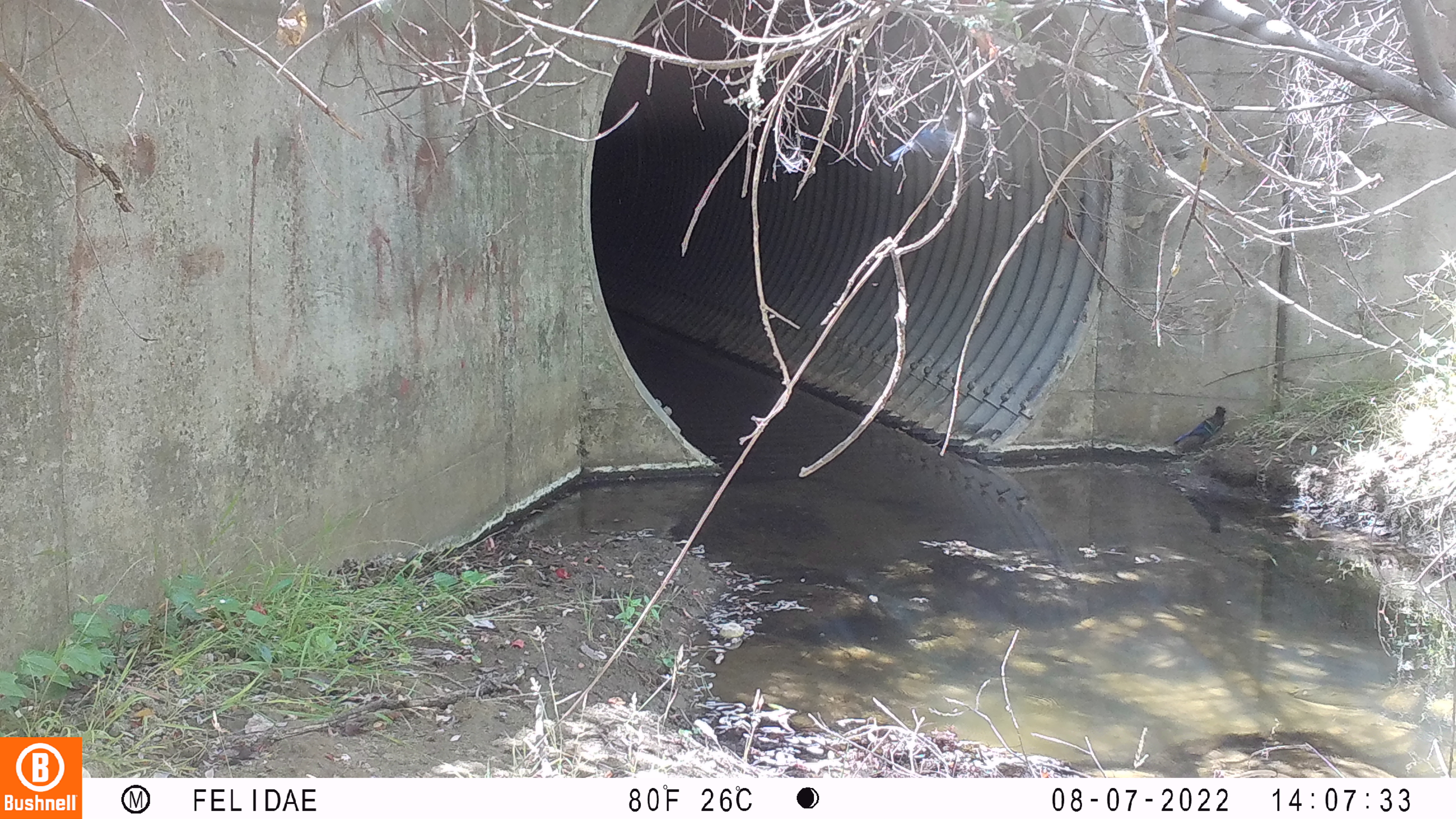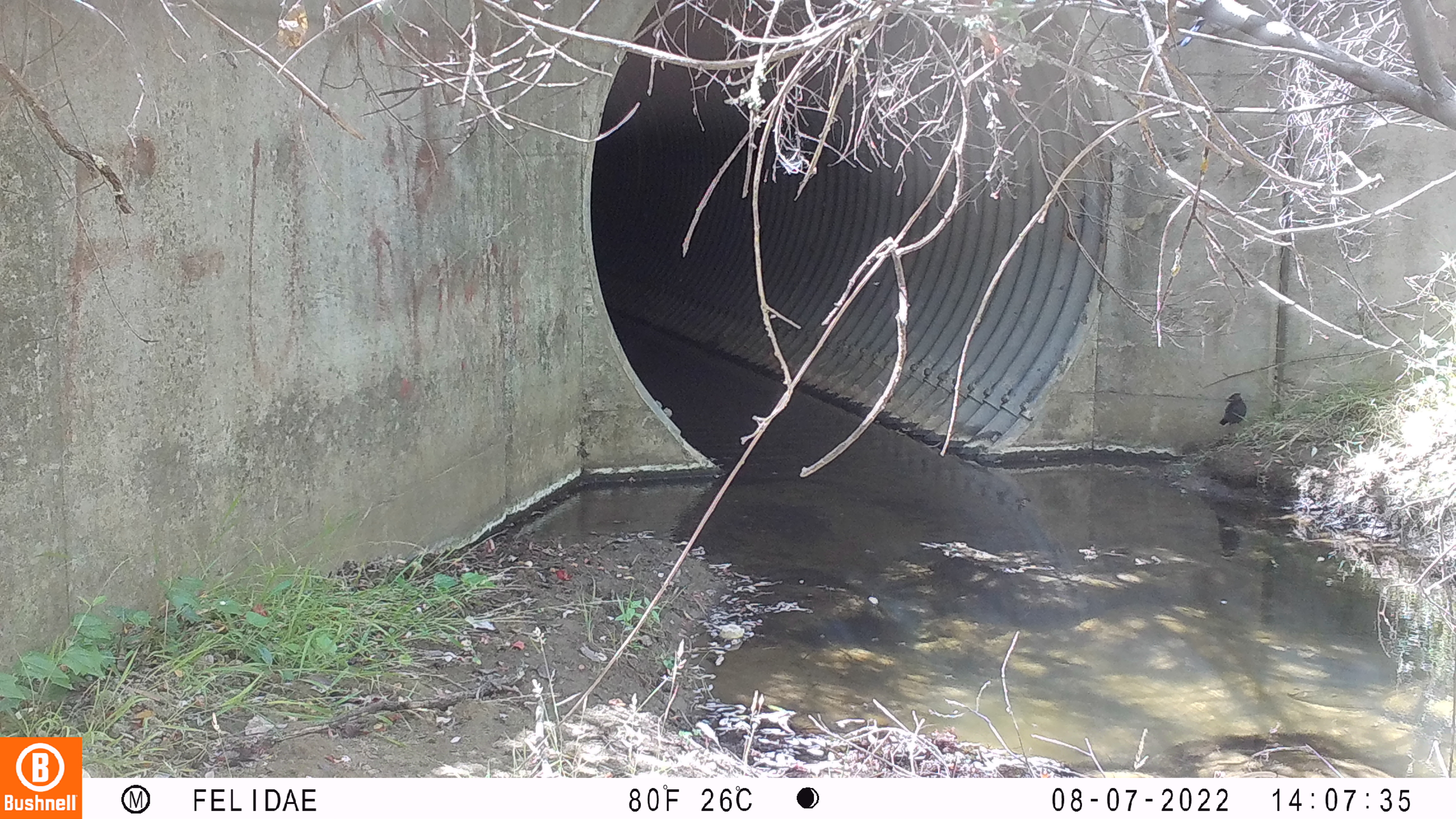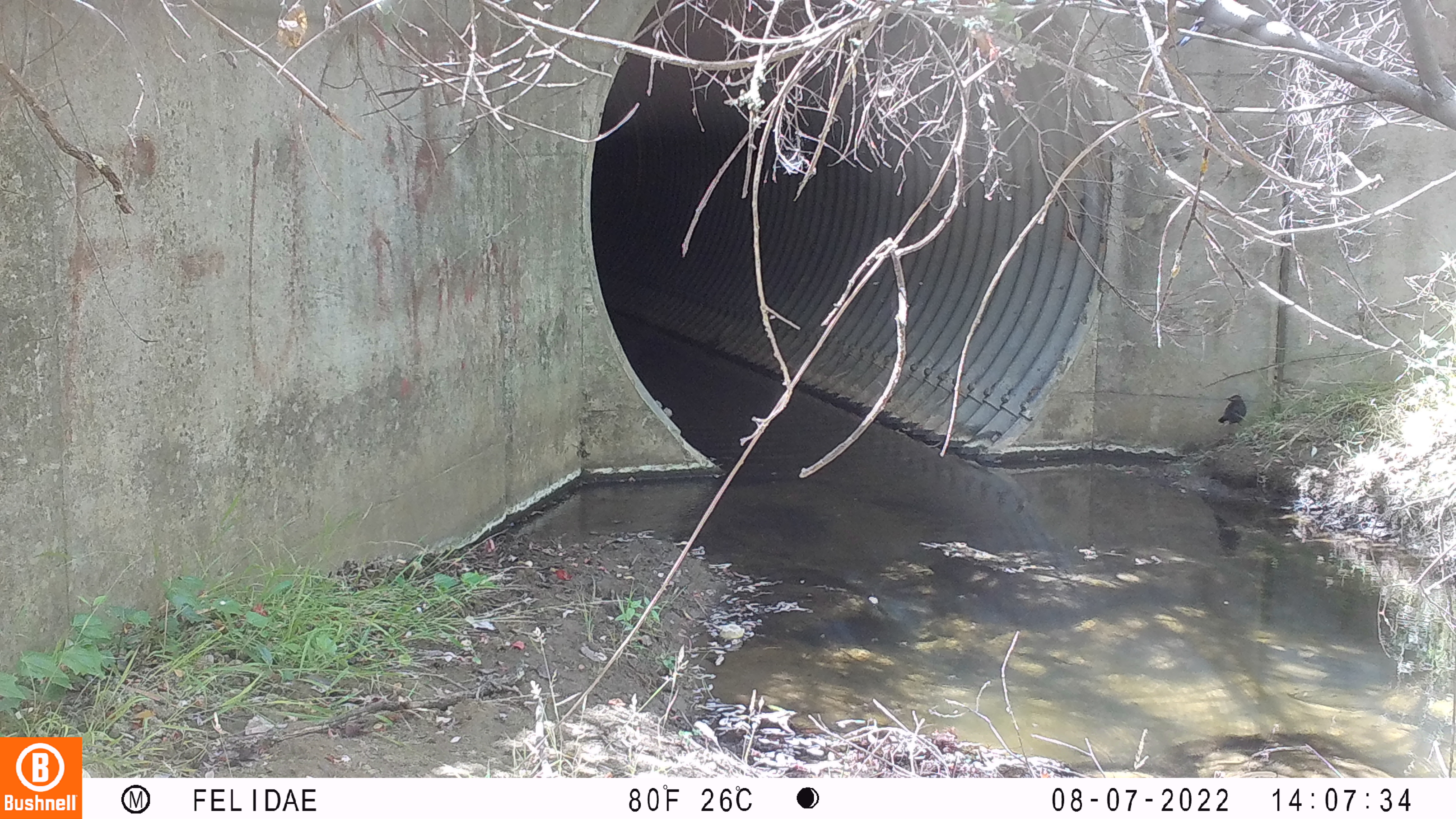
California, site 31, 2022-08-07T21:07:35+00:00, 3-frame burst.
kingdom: Animalia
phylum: Chordata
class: Aves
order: Passeriformes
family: Corvidae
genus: Cyanocitta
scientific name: Cyanocitta stelleri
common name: steller's jay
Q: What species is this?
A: Steller's jay (Cyanocitta stelleri).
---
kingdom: Animalia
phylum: Chordata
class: Aves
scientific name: Aves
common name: bird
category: unknown bird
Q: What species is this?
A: Unknown bird (bird) (Aves).